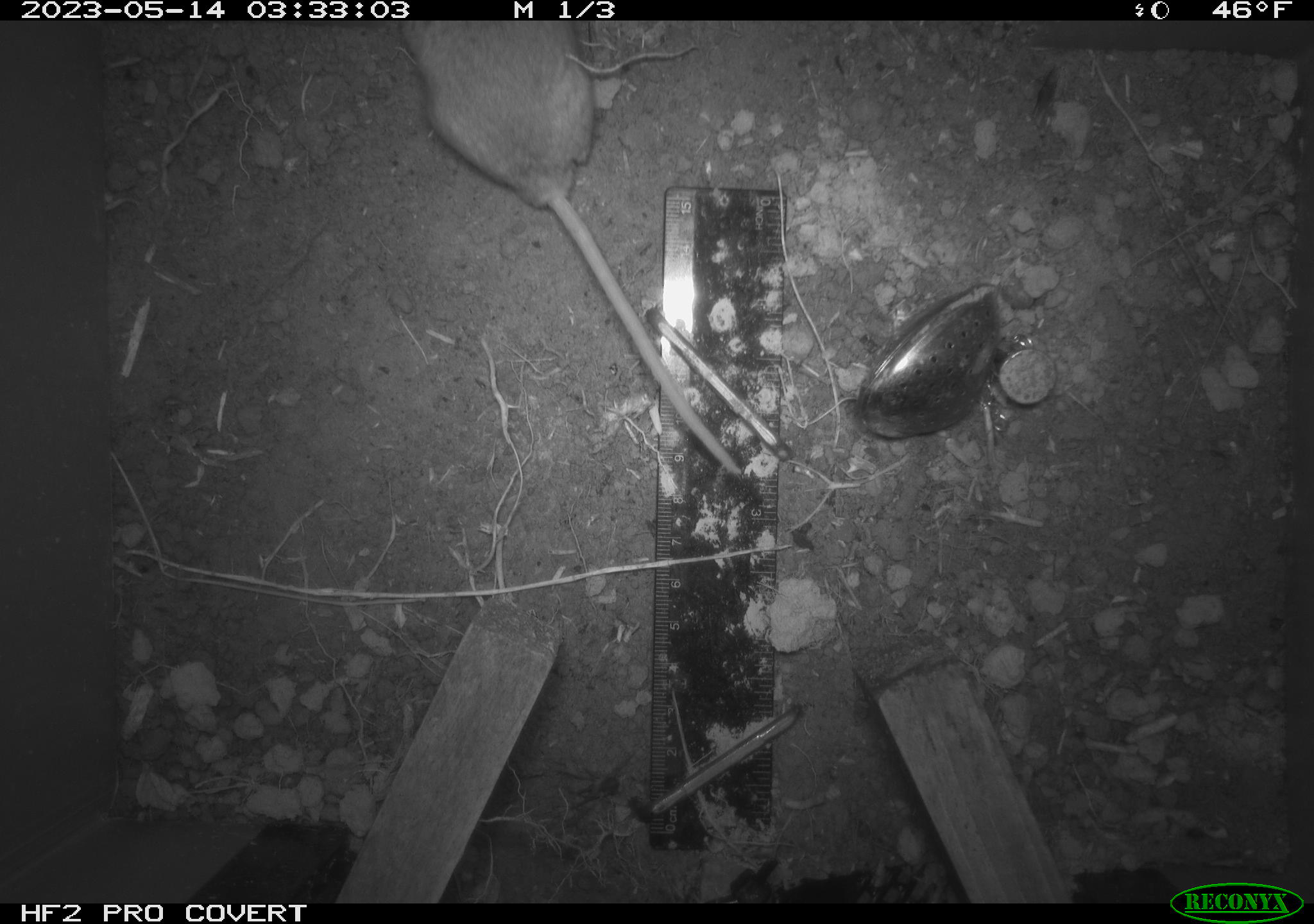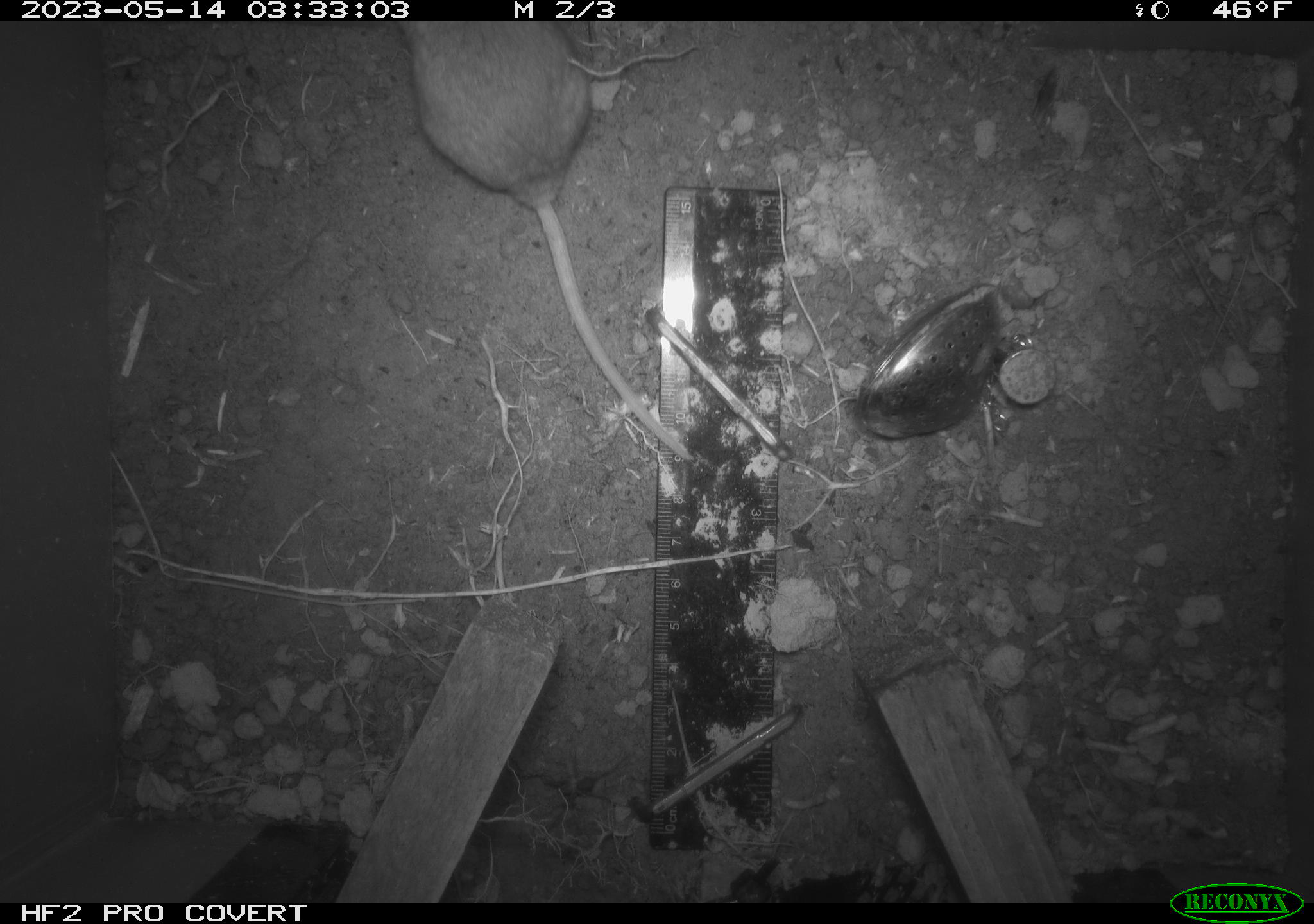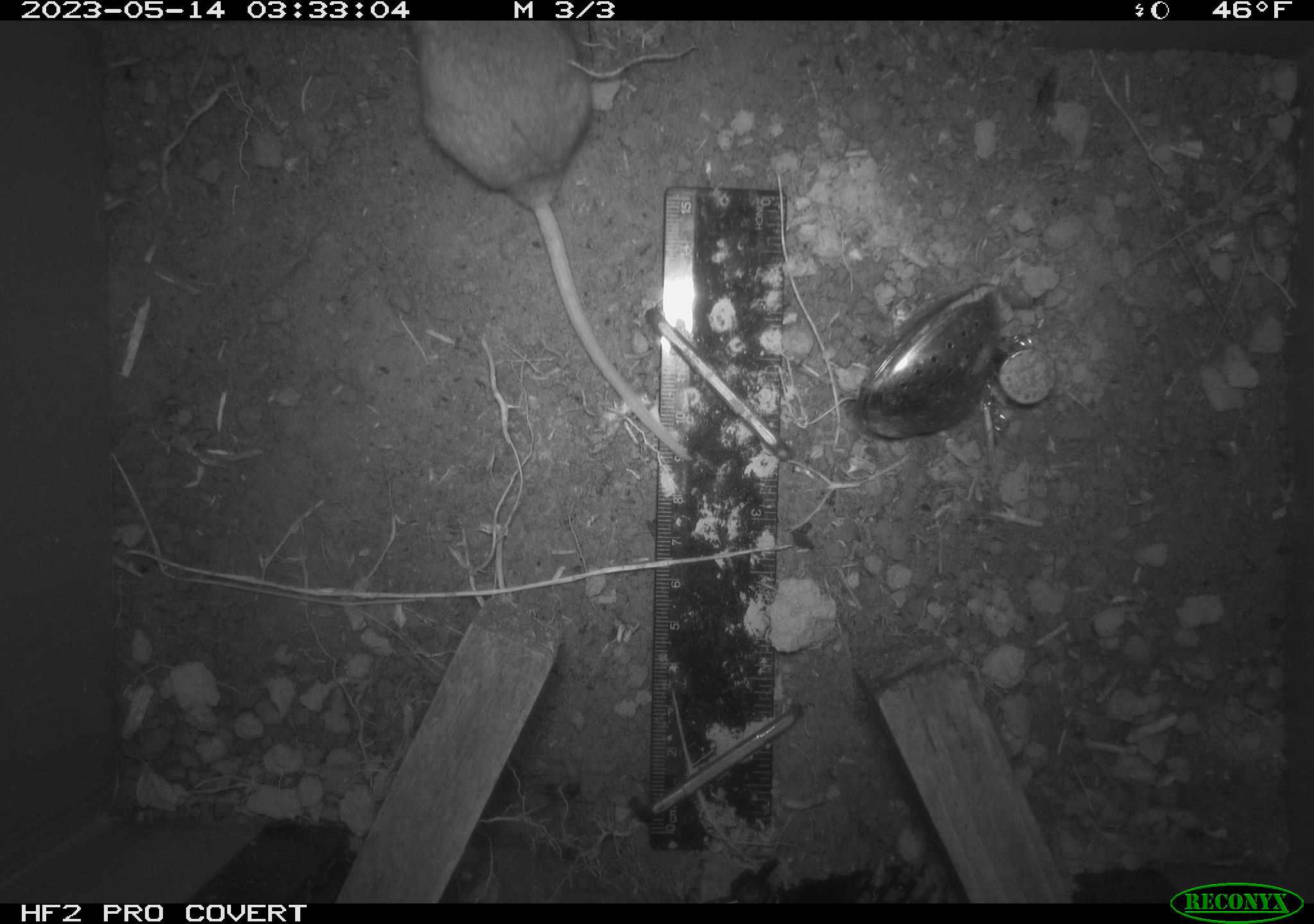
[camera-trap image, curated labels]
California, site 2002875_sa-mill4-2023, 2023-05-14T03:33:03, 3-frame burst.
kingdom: Animalia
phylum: Chordata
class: Mammalia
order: Rodentia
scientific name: Rodentia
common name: mouse species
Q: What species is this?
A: Mouse species (Rodentia).